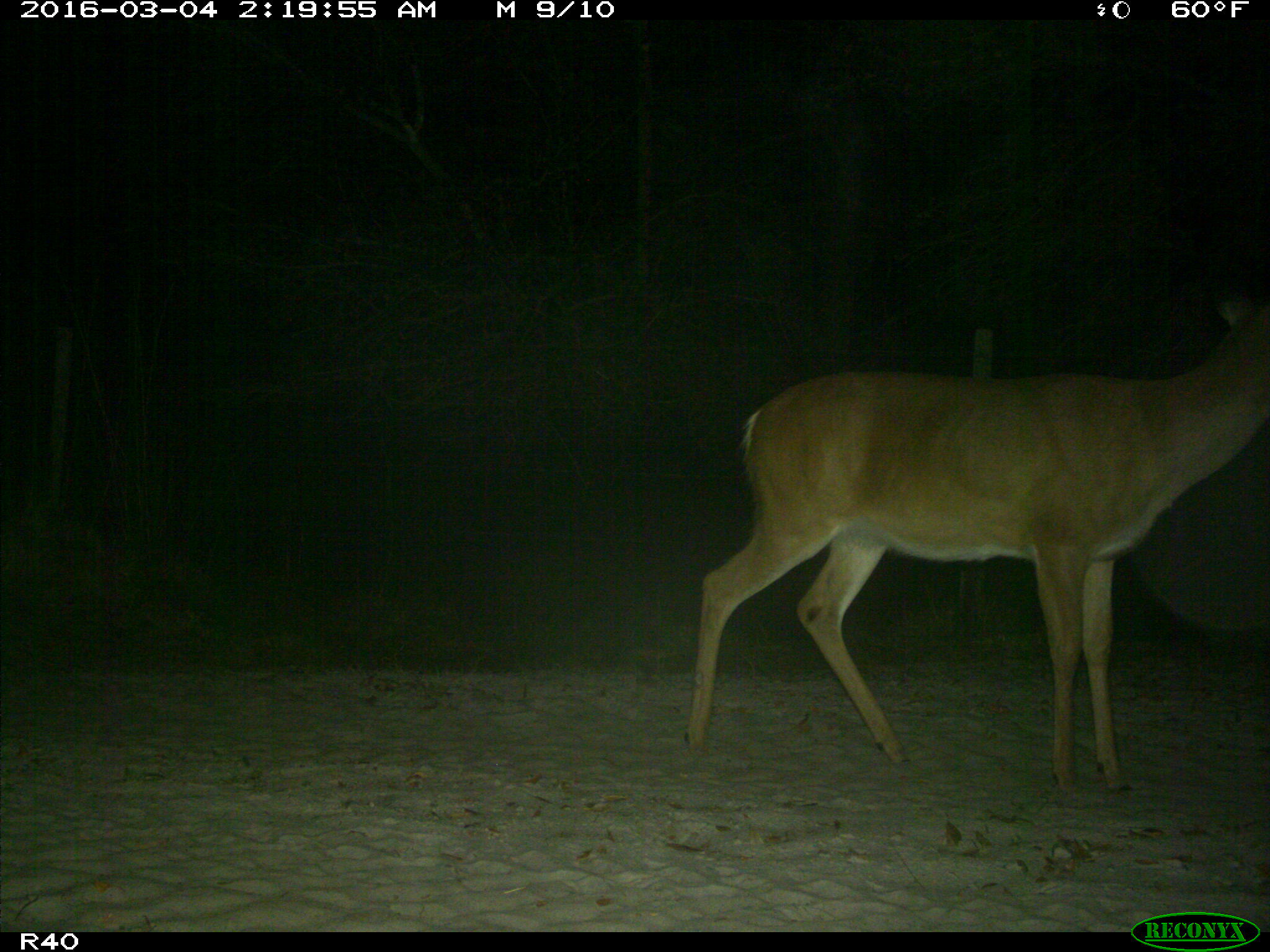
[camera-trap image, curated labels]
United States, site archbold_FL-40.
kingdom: Animalia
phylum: Chordata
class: Mammalia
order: Artiodactyla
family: Cervidae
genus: Odocoileus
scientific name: Odocoileus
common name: deer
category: unidentified deer